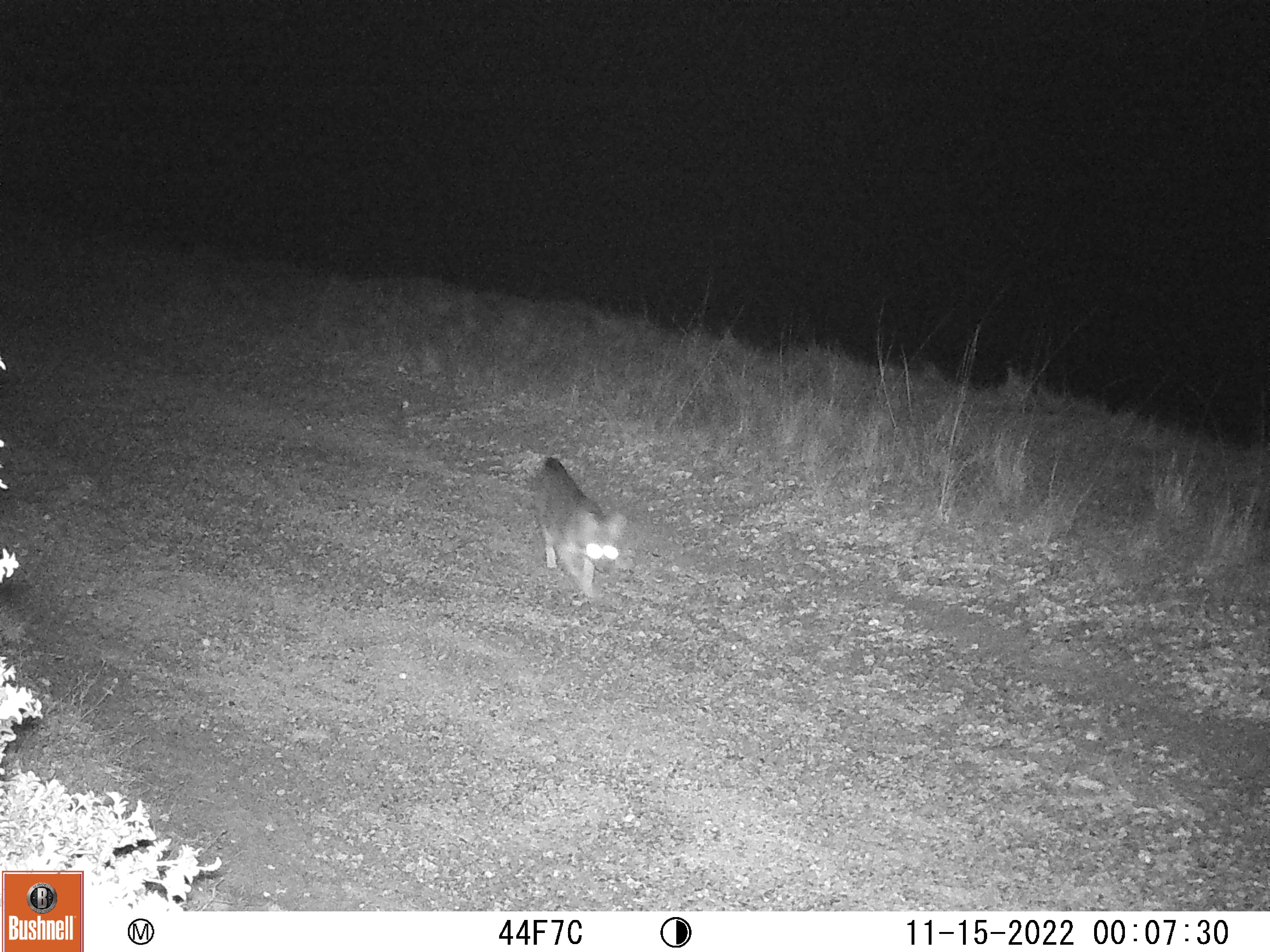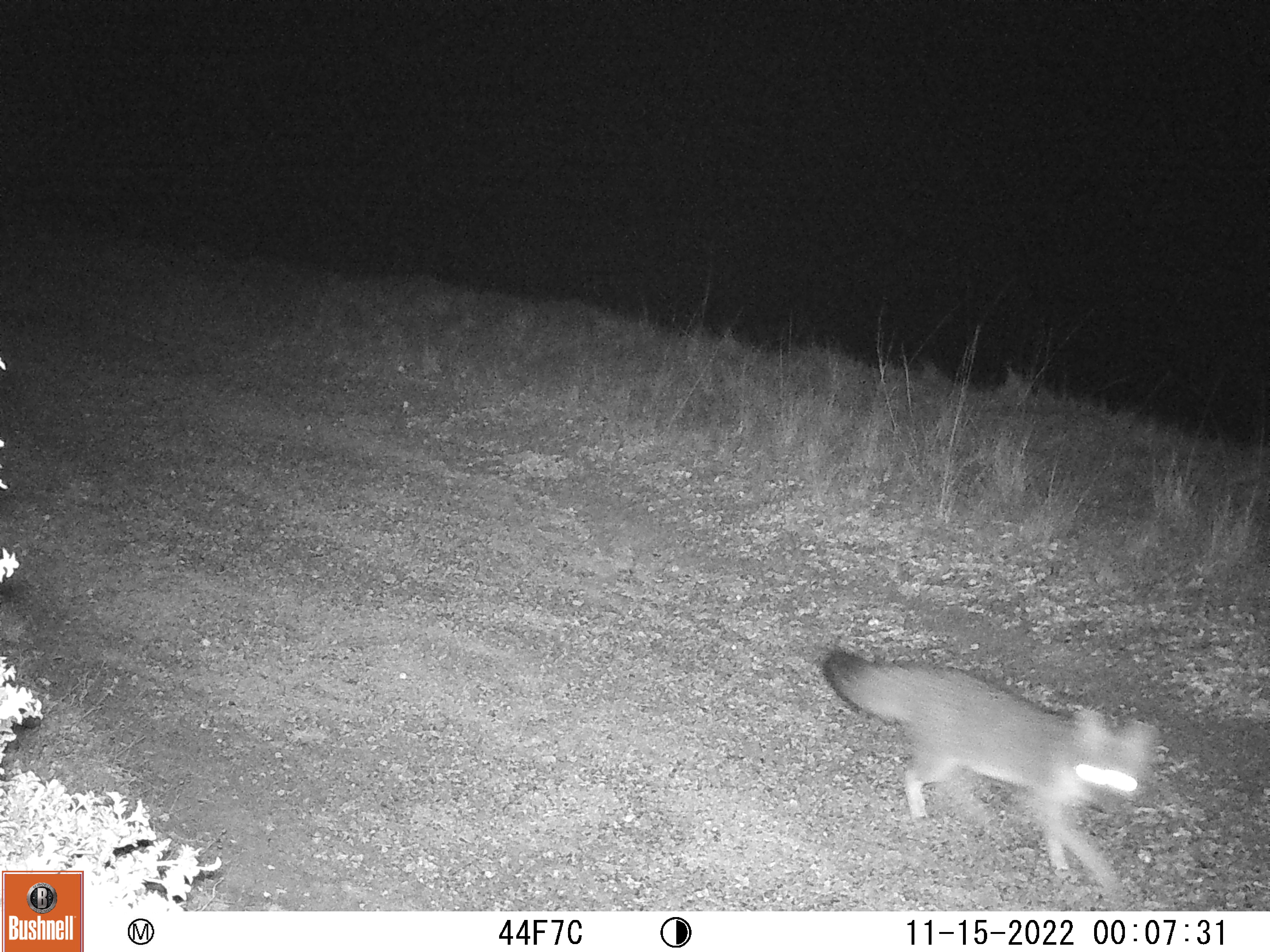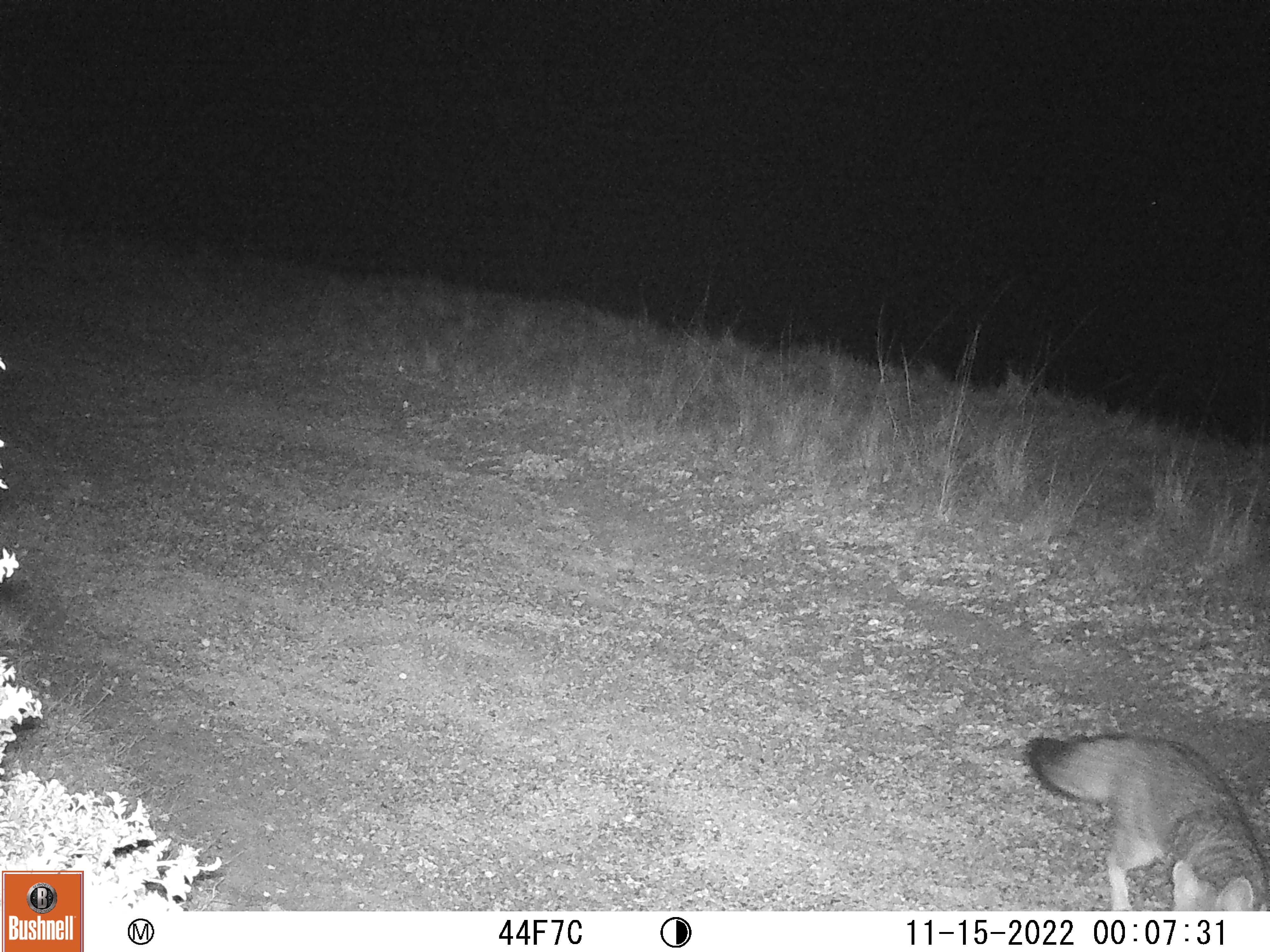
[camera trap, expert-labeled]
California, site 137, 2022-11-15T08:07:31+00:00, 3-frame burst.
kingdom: Animalia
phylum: Chordata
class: Mammalia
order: Carnivora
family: Canidae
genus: Urocyon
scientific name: Urocyon cinereoargenteus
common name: gray fox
Gray fox (Urocyon cinereoargenteus).